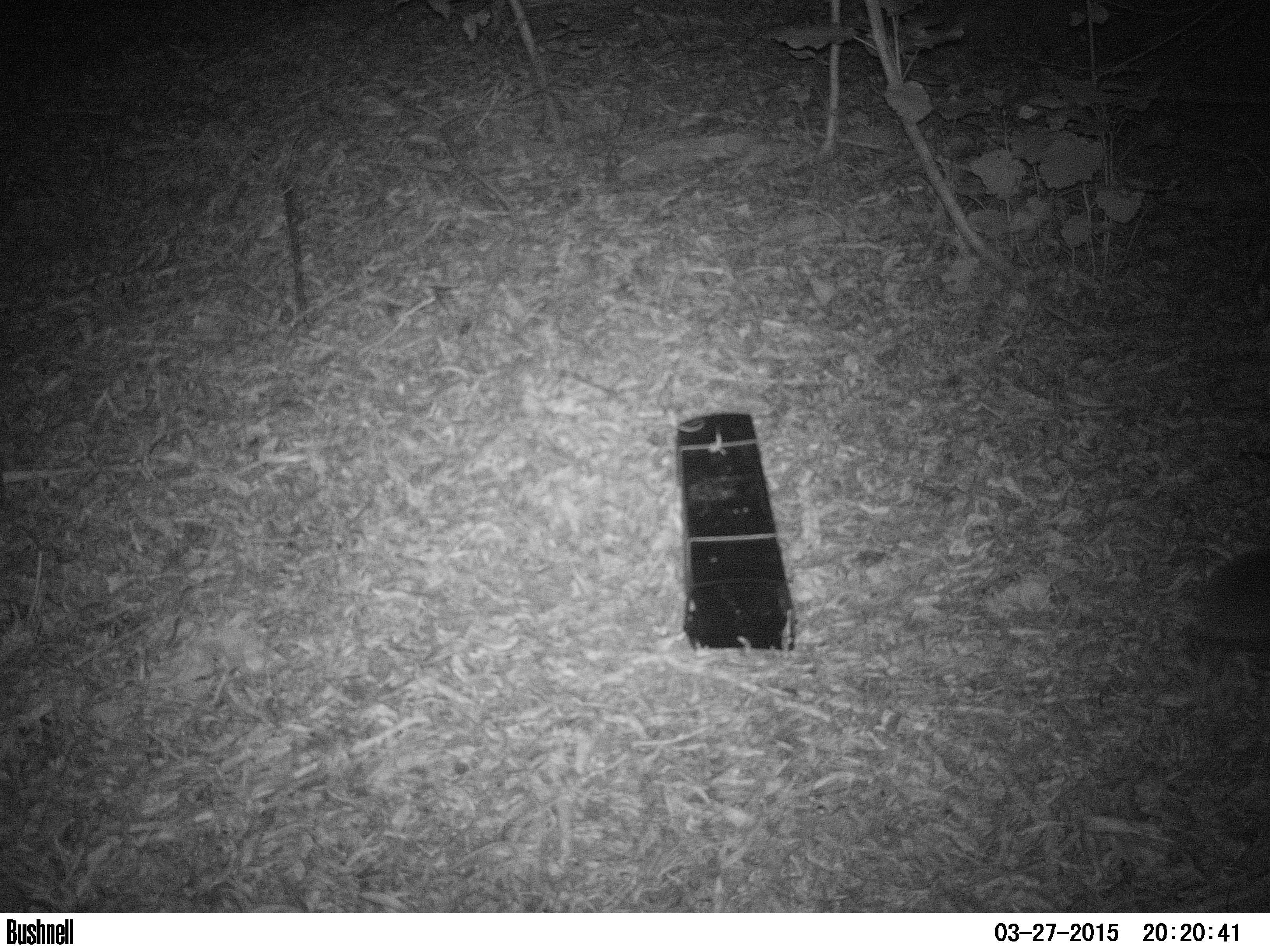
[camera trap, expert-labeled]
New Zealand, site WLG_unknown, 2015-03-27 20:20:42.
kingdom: Animalia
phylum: Chordata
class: Mammalia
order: Eulipotyphla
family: Erinaceidae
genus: Erinaceus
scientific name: Erinaceus europaeus europaeus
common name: european hedgehog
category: hedgehog